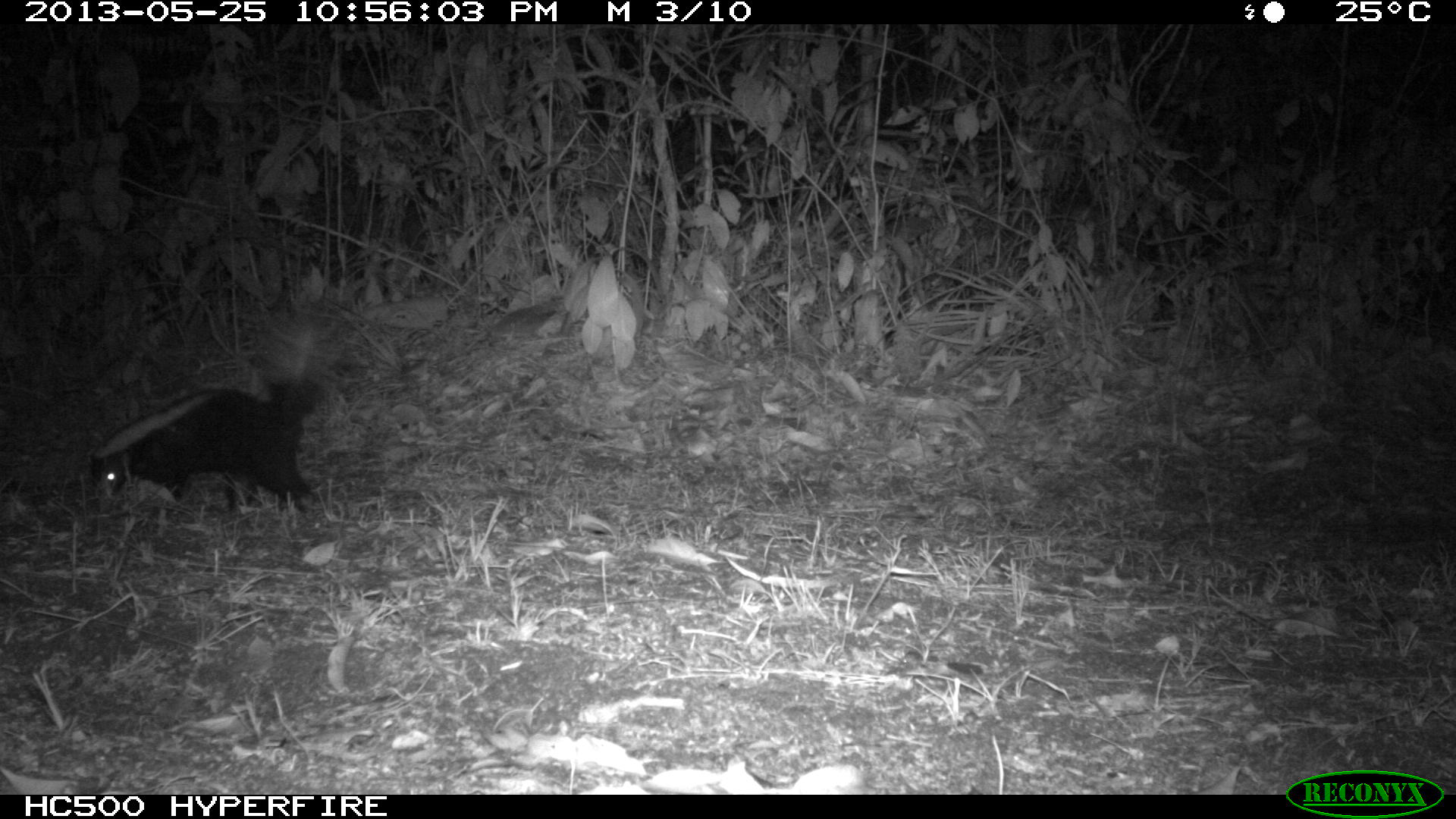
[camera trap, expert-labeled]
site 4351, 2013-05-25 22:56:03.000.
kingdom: Animalia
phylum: Chordata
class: Mammalia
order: Carnivora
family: Mephitidae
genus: Conepatus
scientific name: Conepatus semistriatus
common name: striped hog-nosed skunk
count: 1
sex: female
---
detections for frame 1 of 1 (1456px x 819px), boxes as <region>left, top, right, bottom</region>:
conepatus semistriatus: <region>83, 294, 348, 535</region>